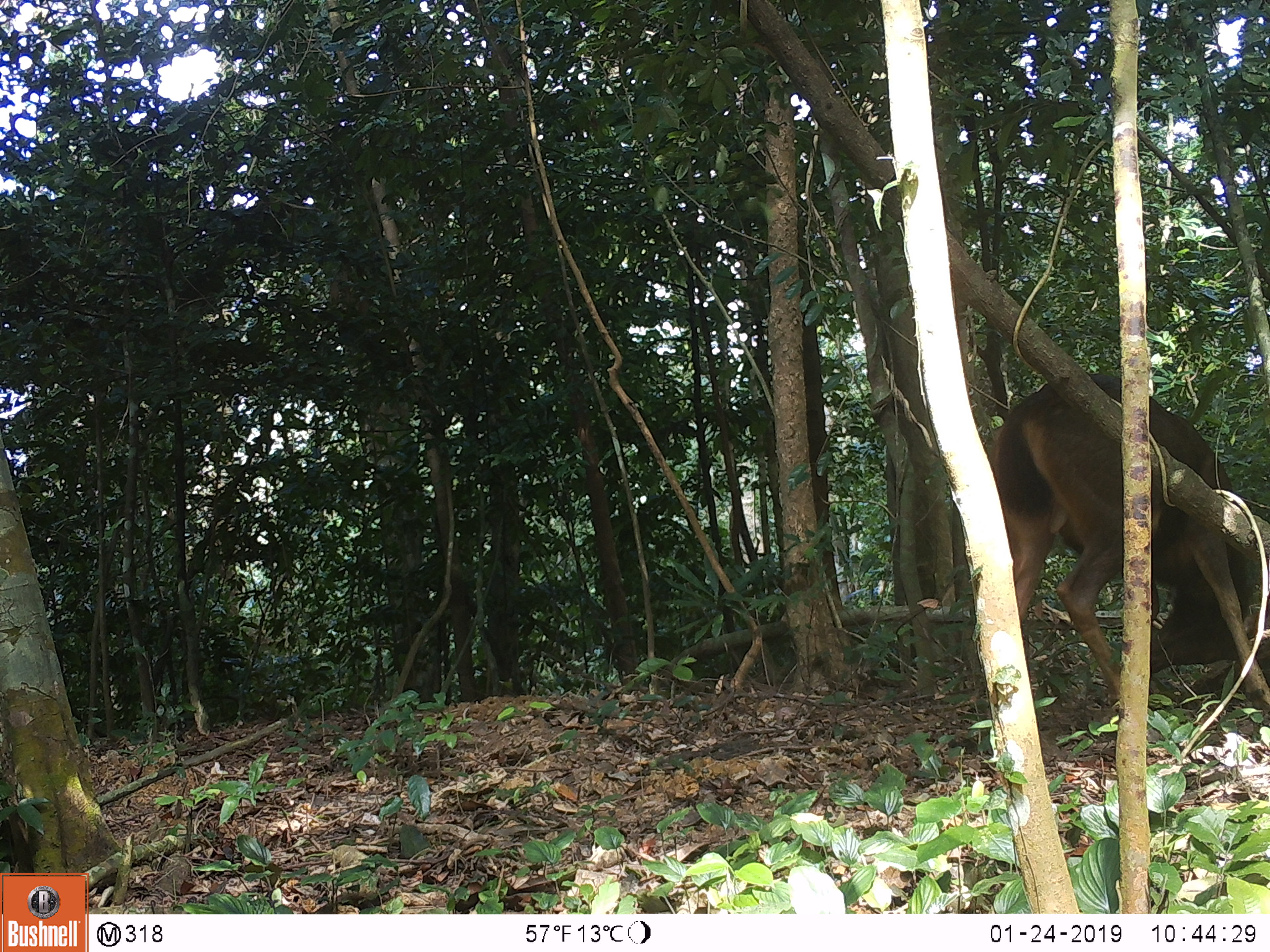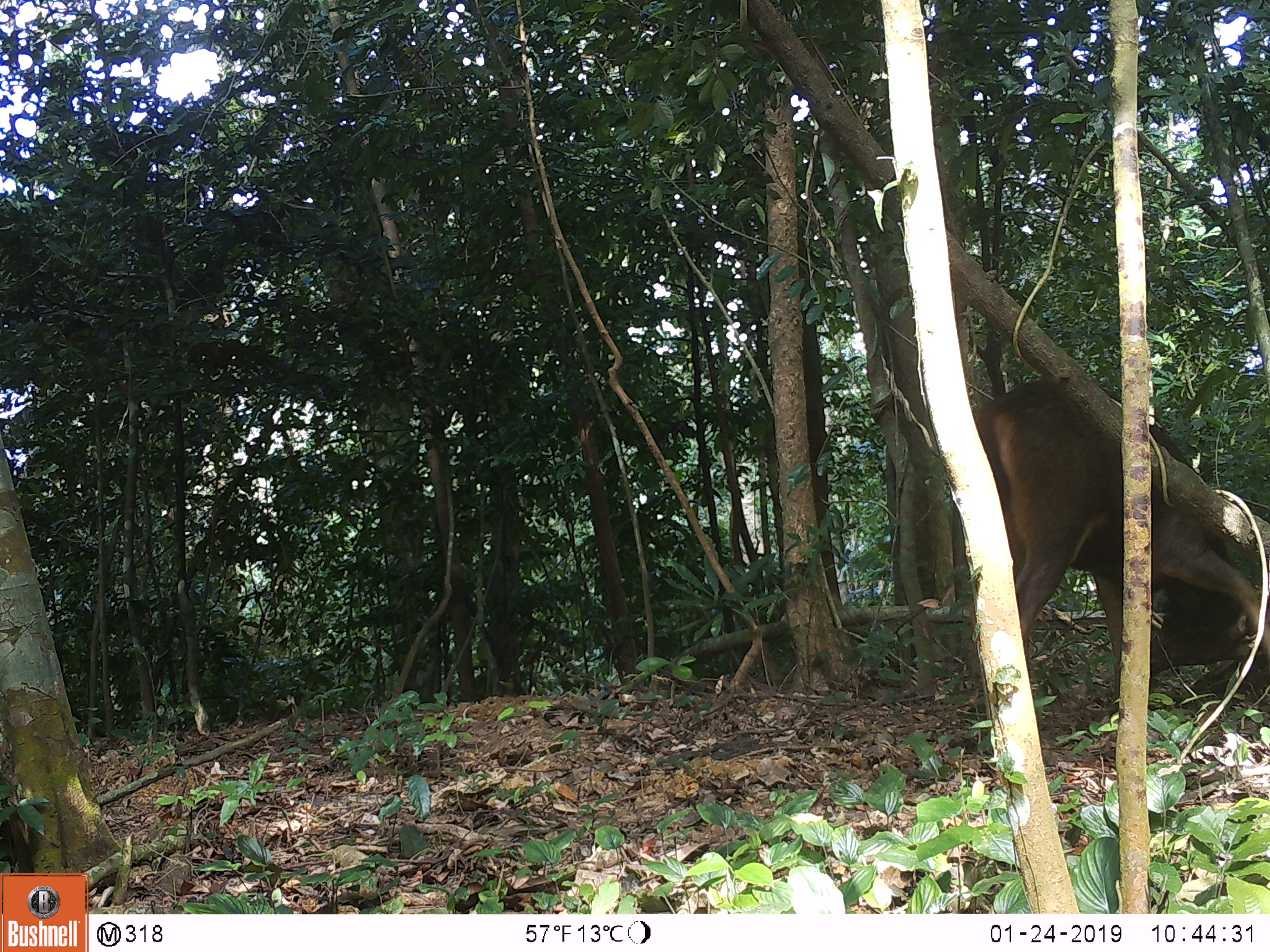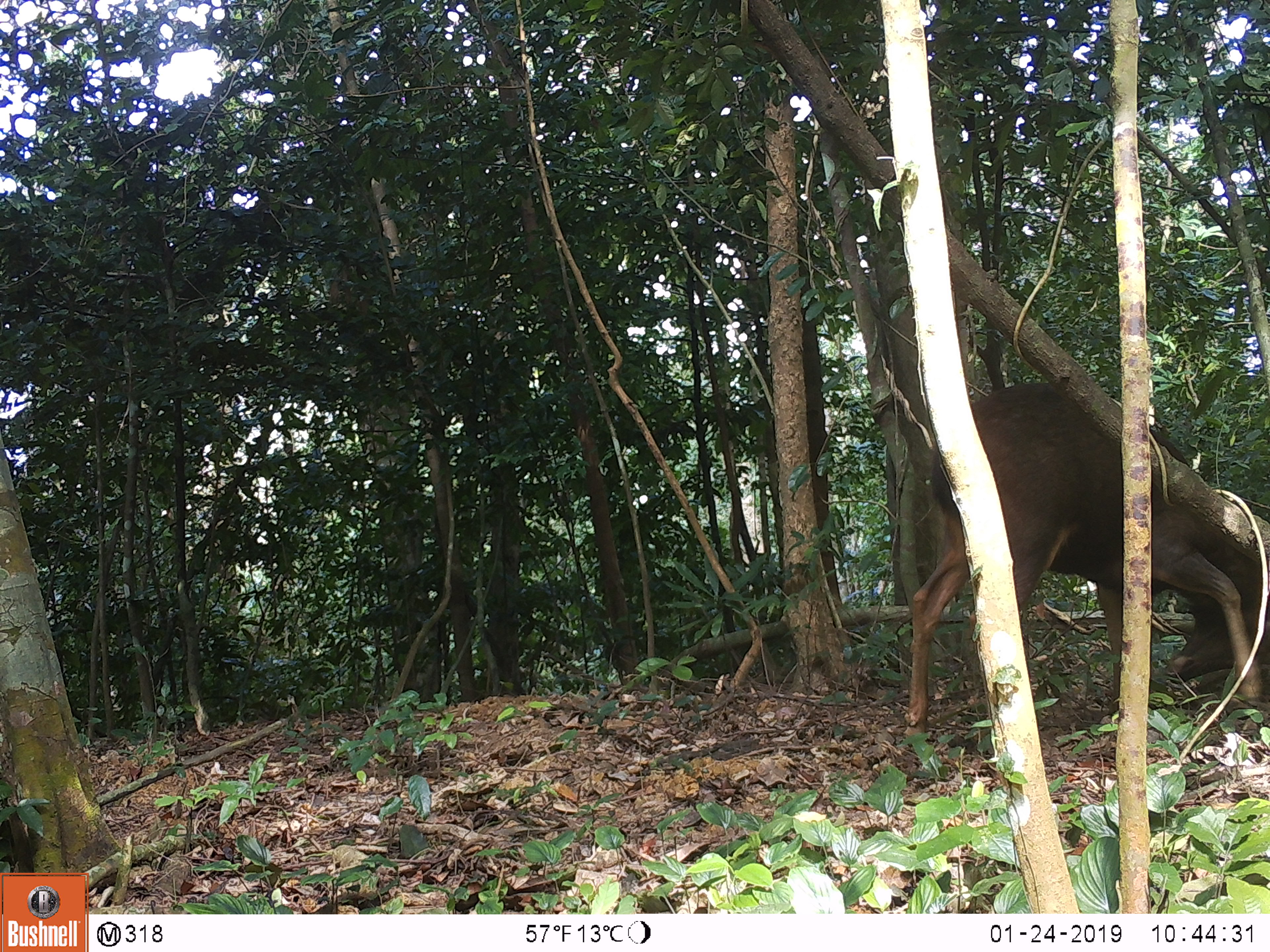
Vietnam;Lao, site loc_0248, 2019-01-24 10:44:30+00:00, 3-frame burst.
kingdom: Animalia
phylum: Chordata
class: Mammalia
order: Artiodactyla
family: Cervidae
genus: Rusa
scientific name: Rusa unicolor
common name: sambar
Sambar (Rusa unicolor). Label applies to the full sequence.